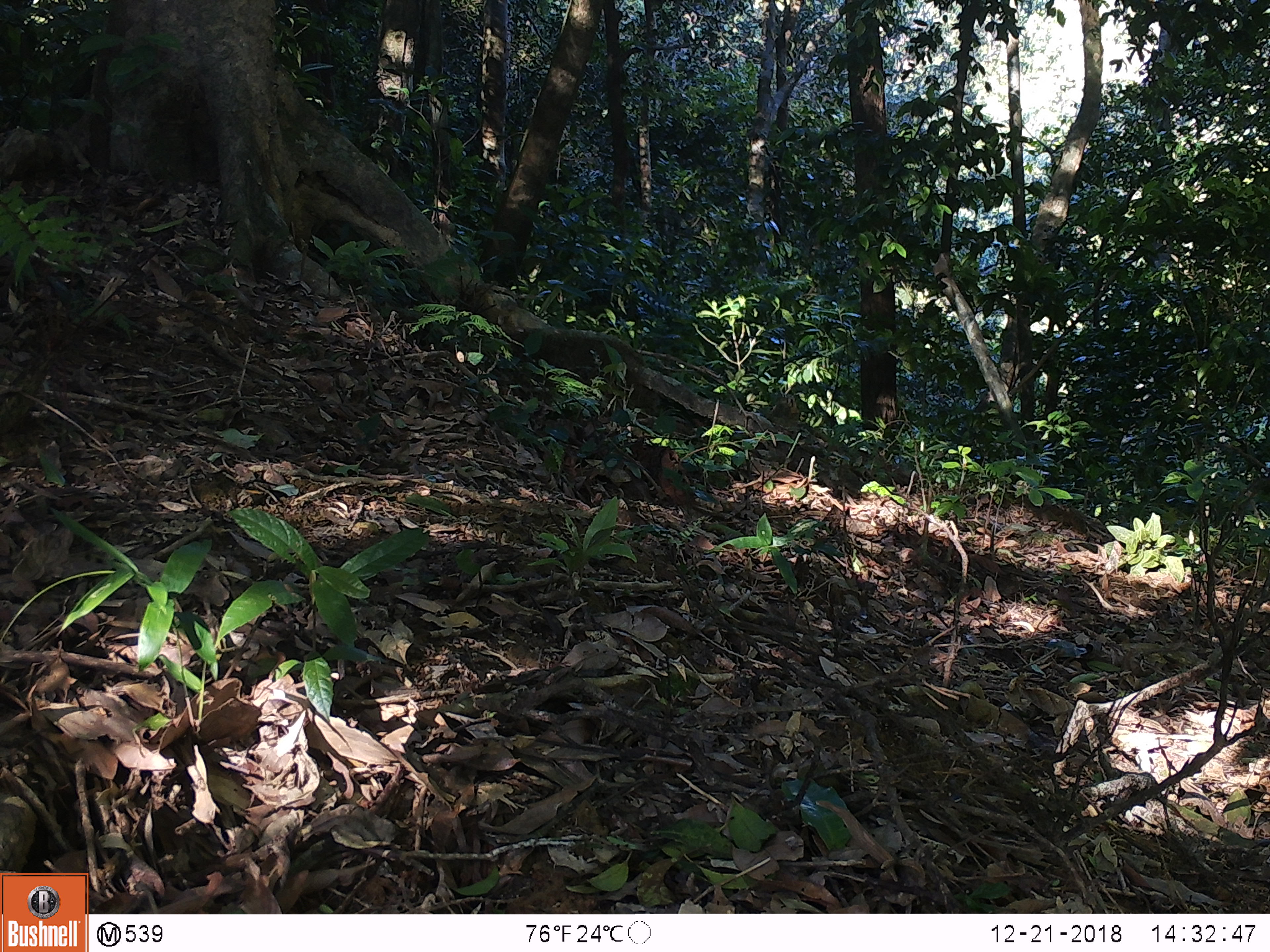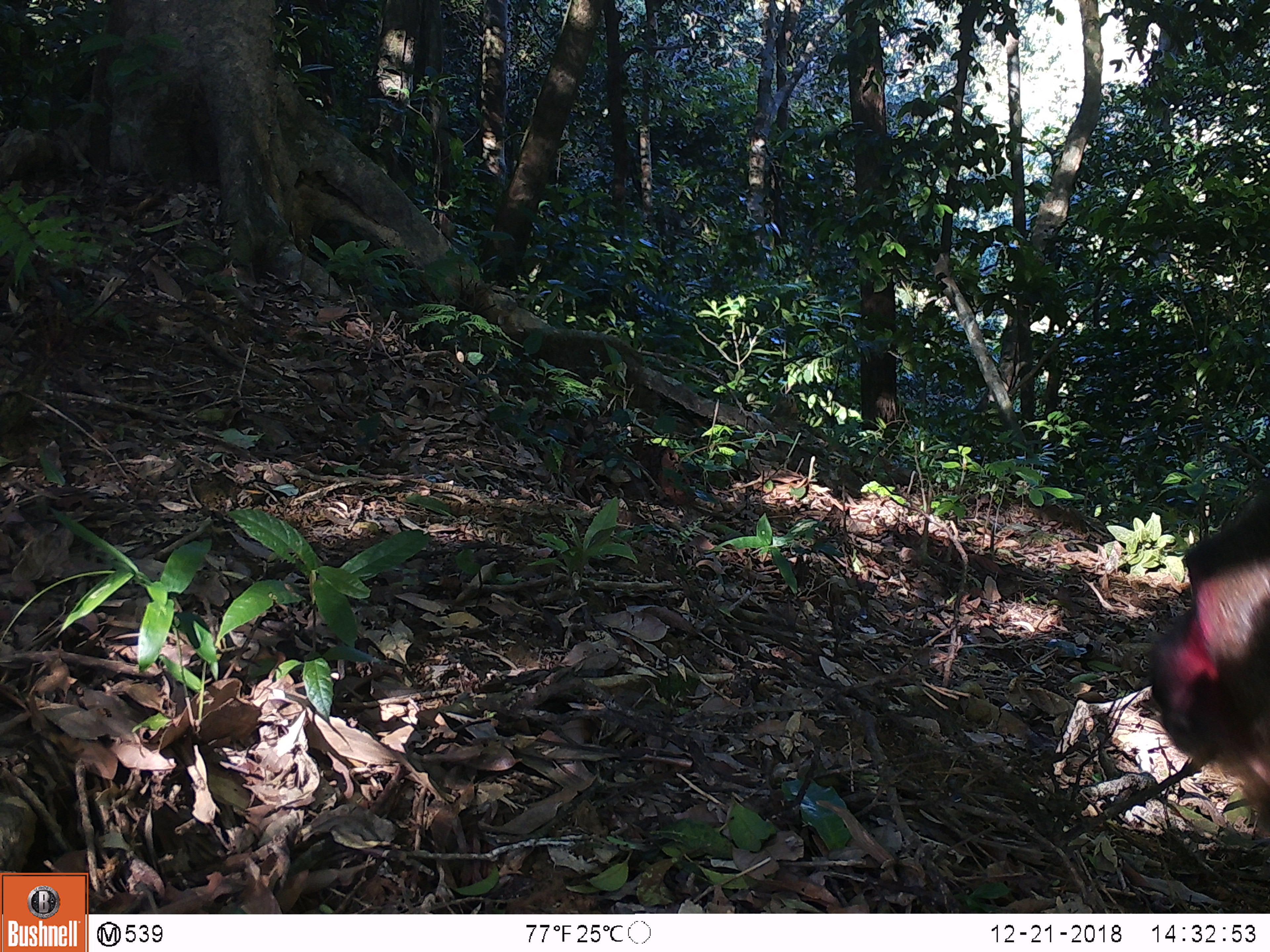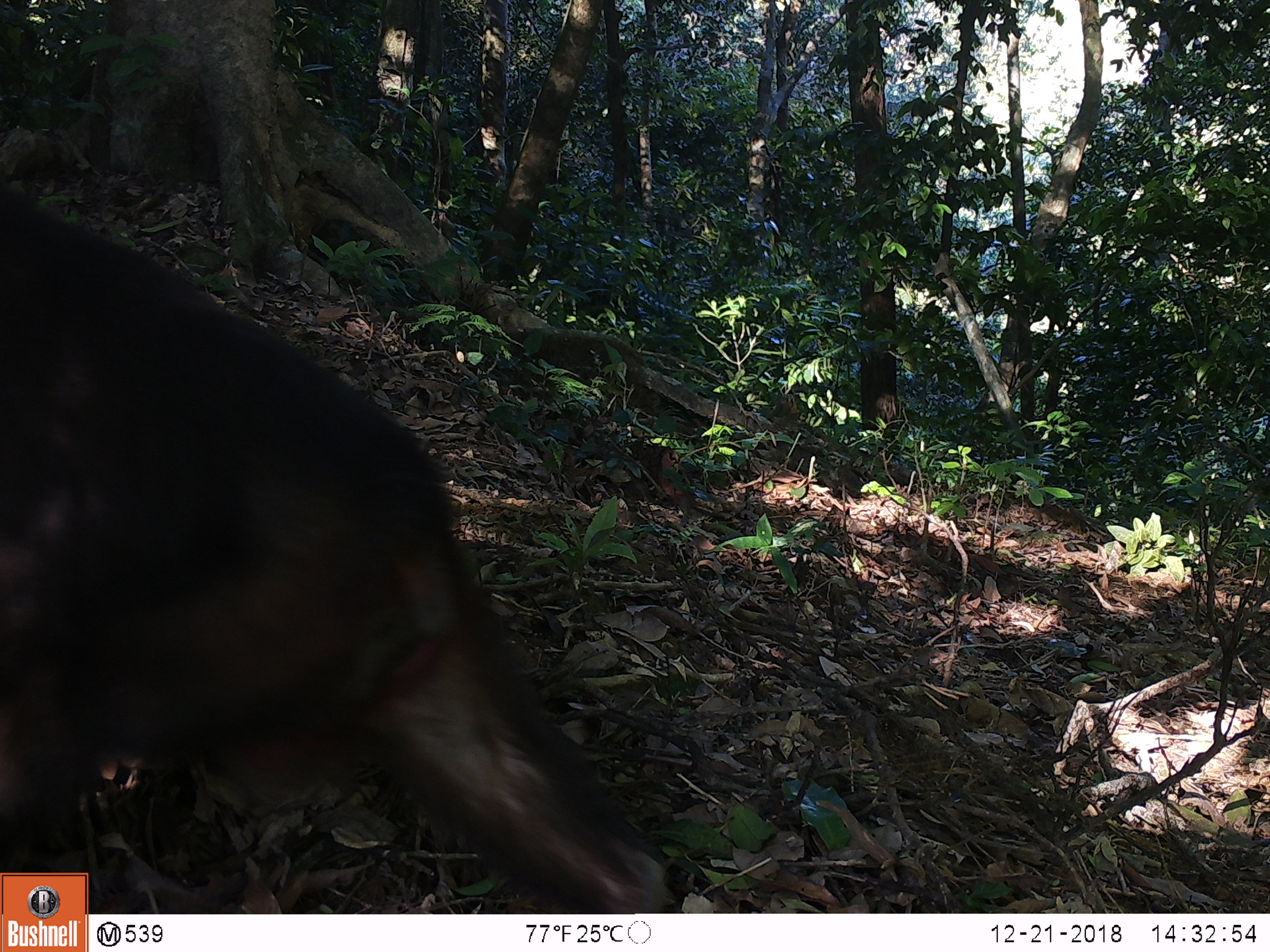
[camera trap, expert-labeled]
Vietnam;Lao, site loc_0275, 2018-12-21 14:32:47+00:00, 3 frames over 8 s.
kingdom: Animalia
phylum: Chordata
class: Mammalia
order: Primates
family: Cercopithecidae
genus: Macaca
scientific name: Macaca arctoides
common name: stump-tailed macaque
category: stump tailed macaque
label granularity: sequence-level